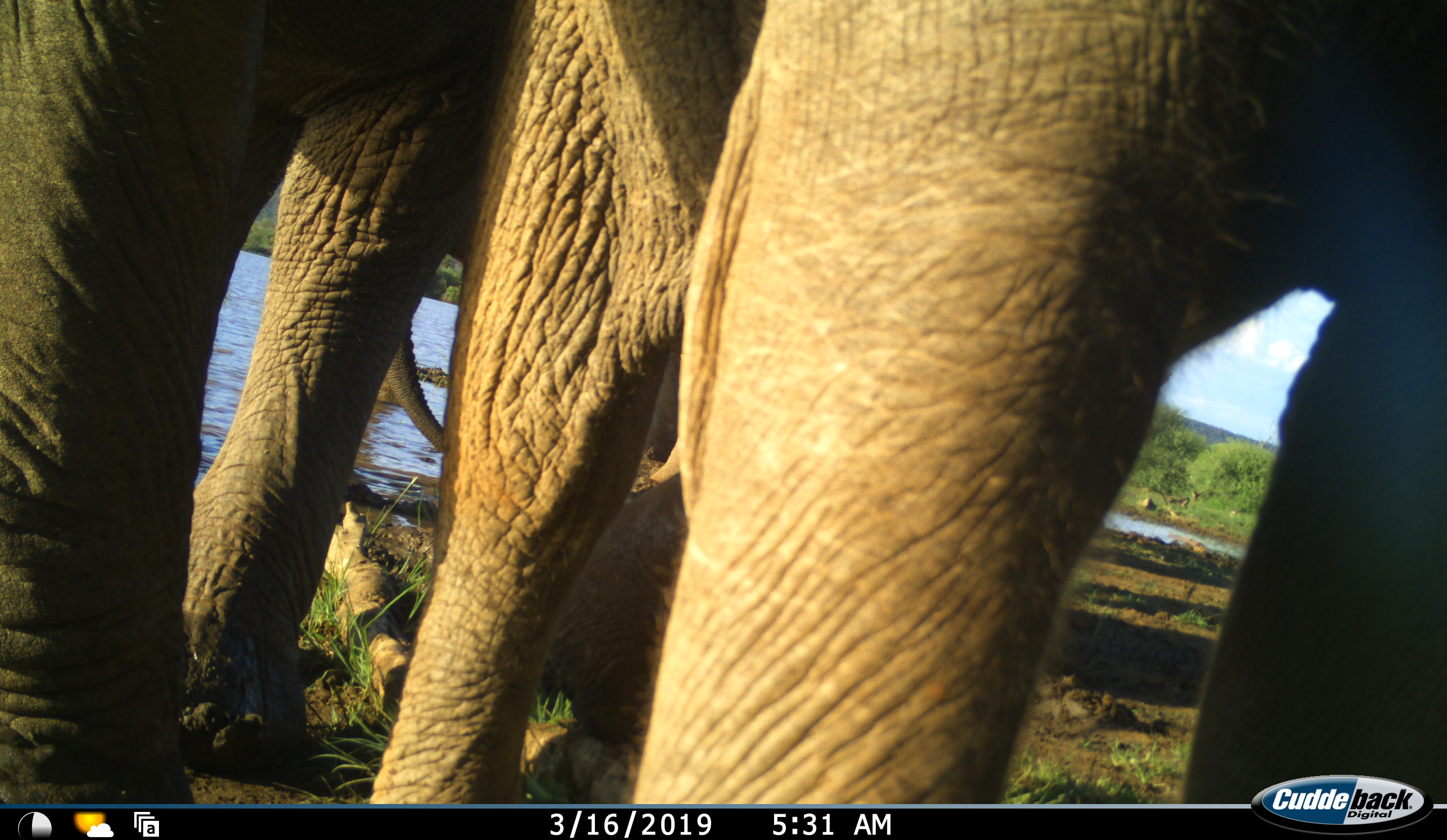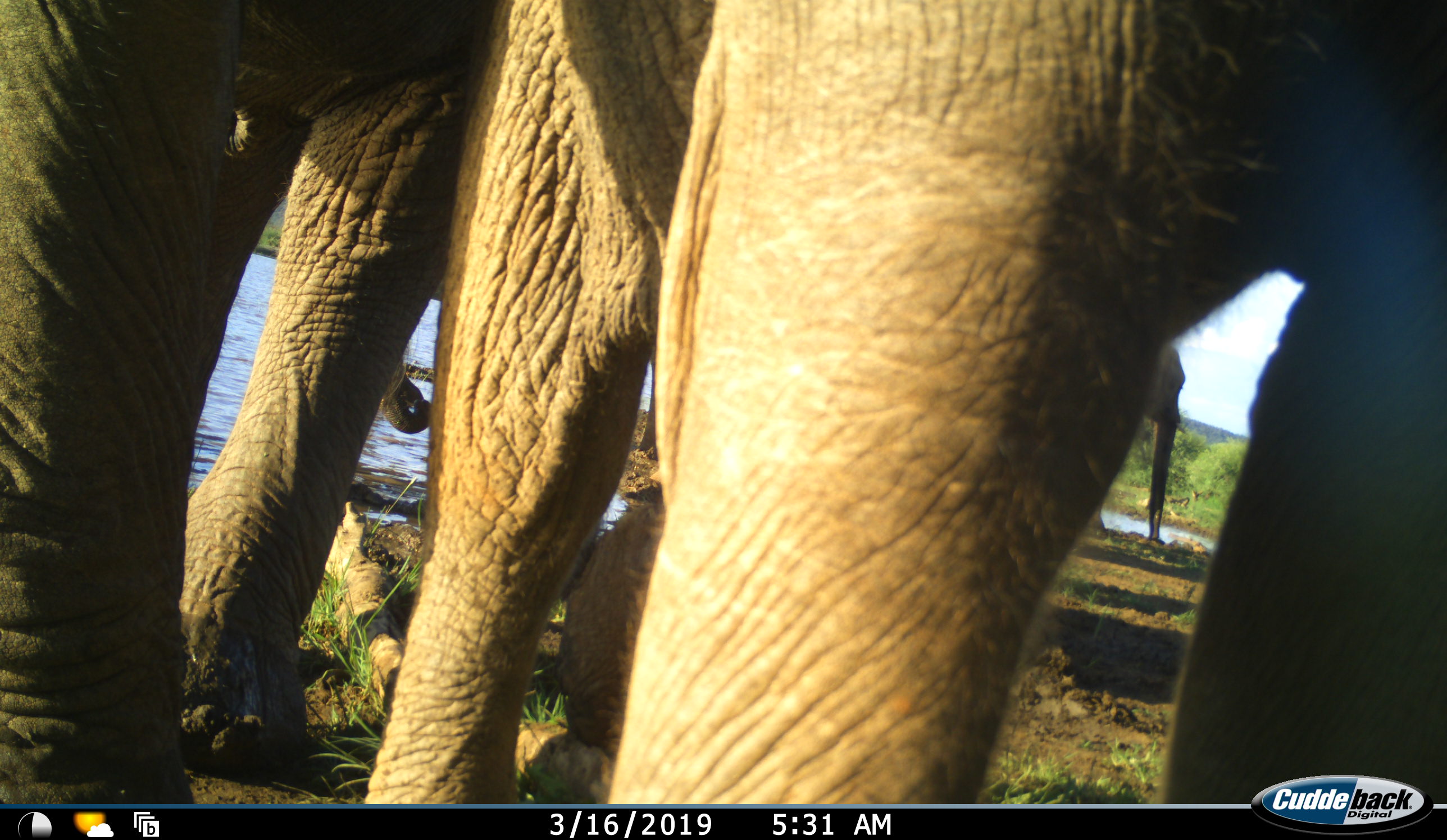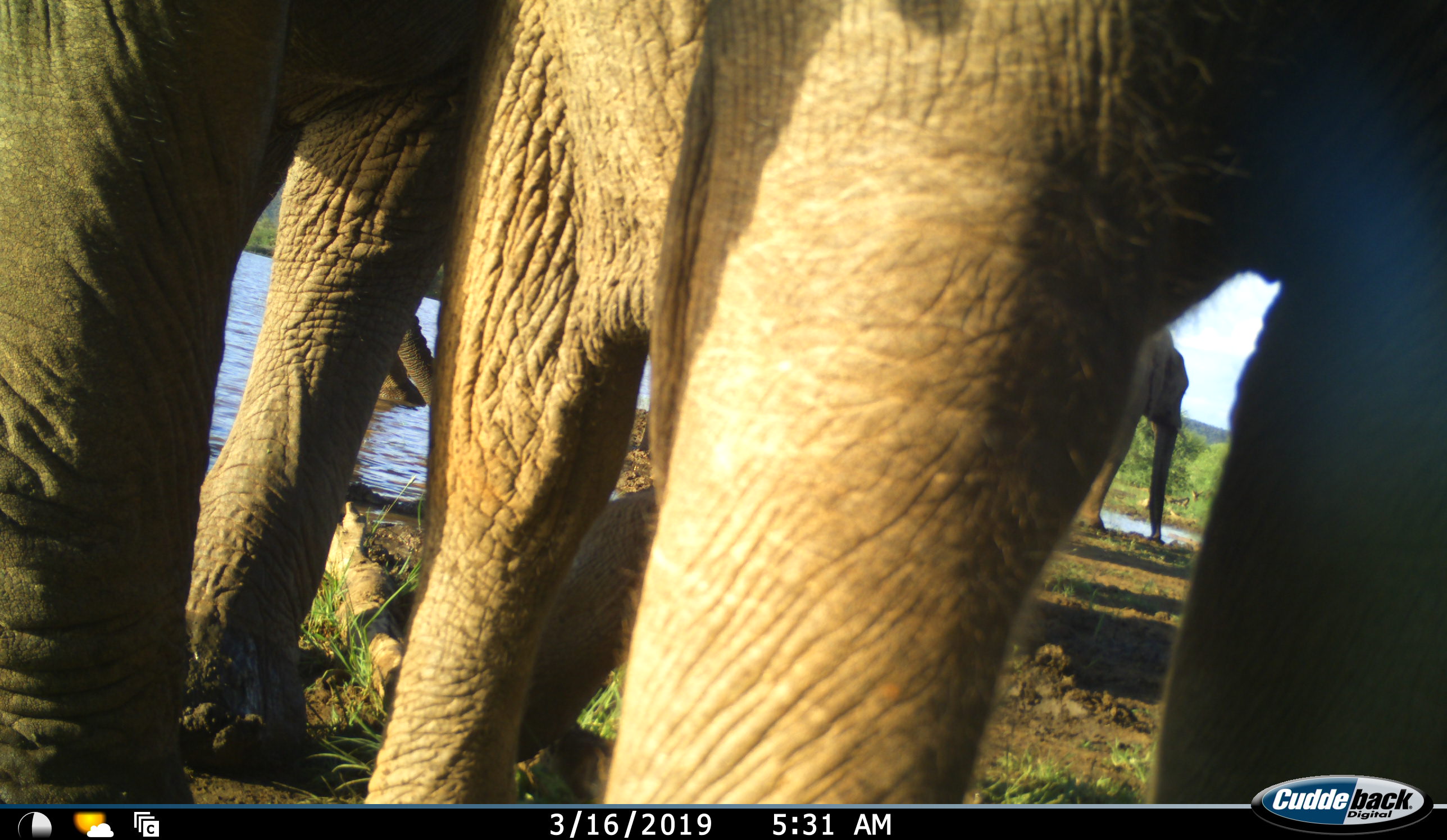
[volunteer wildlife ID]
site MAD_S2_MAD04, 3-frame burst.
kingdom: Animalia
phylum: Chordata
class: Mammalia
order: Proboscidea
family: Elephantidae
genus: Loxodonta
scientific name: Loxodonta africana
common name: african bush elephant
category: elephant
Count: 3.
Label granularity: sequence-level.